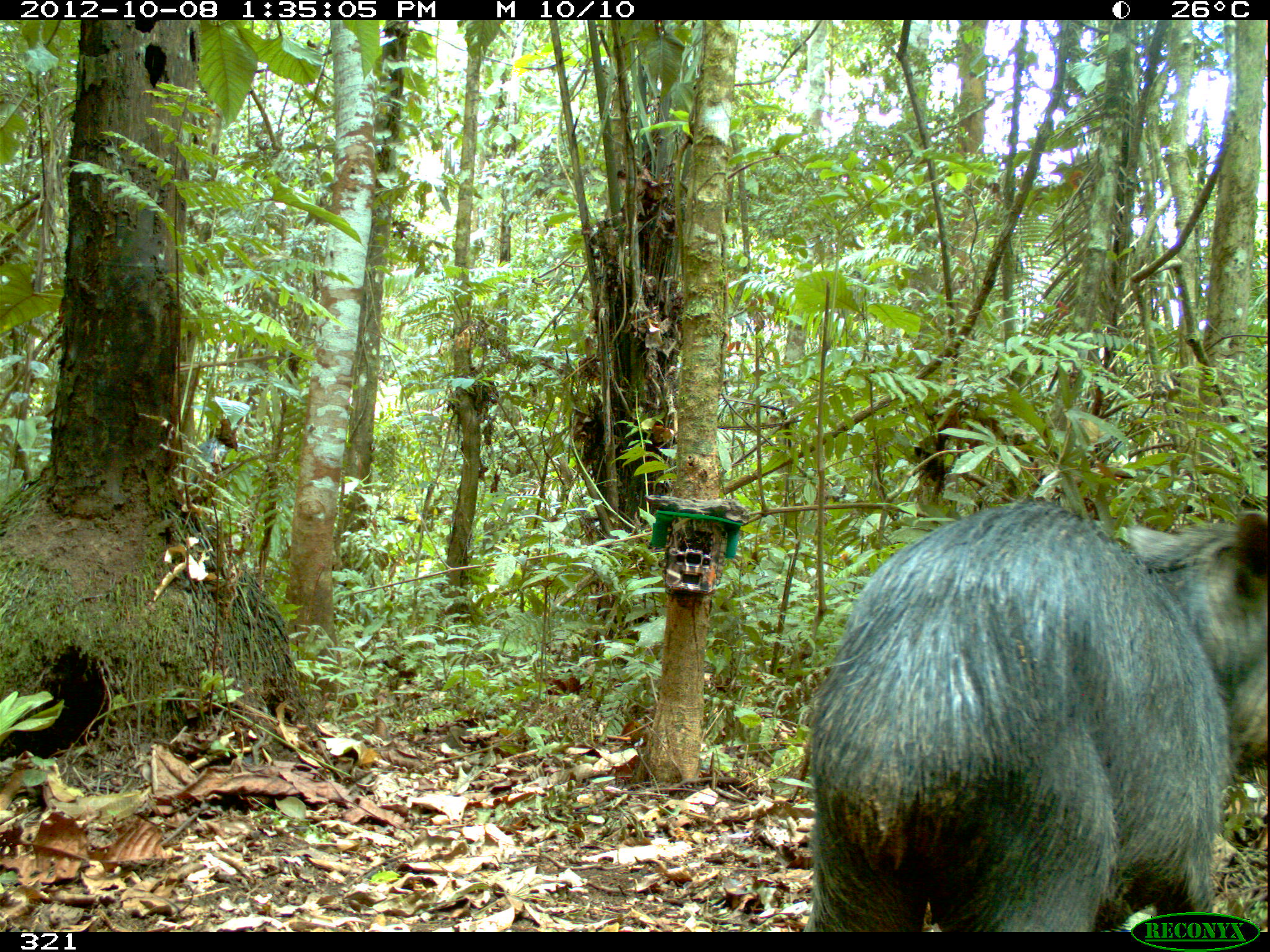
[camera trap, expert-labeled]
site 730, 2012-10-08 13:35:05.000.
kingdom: Animalia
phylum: Chordata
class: Mammalia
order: Artiodactyla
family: Tayassuidae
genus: Tayassu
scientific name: Tayassu pecari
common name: white-lipped peccary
Tayassu pecari (white-lipped peccary).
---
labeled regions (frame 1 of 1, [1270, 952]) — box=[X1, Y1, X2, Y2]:
tayassu pecari: box=[800, 496, 1267, 933]